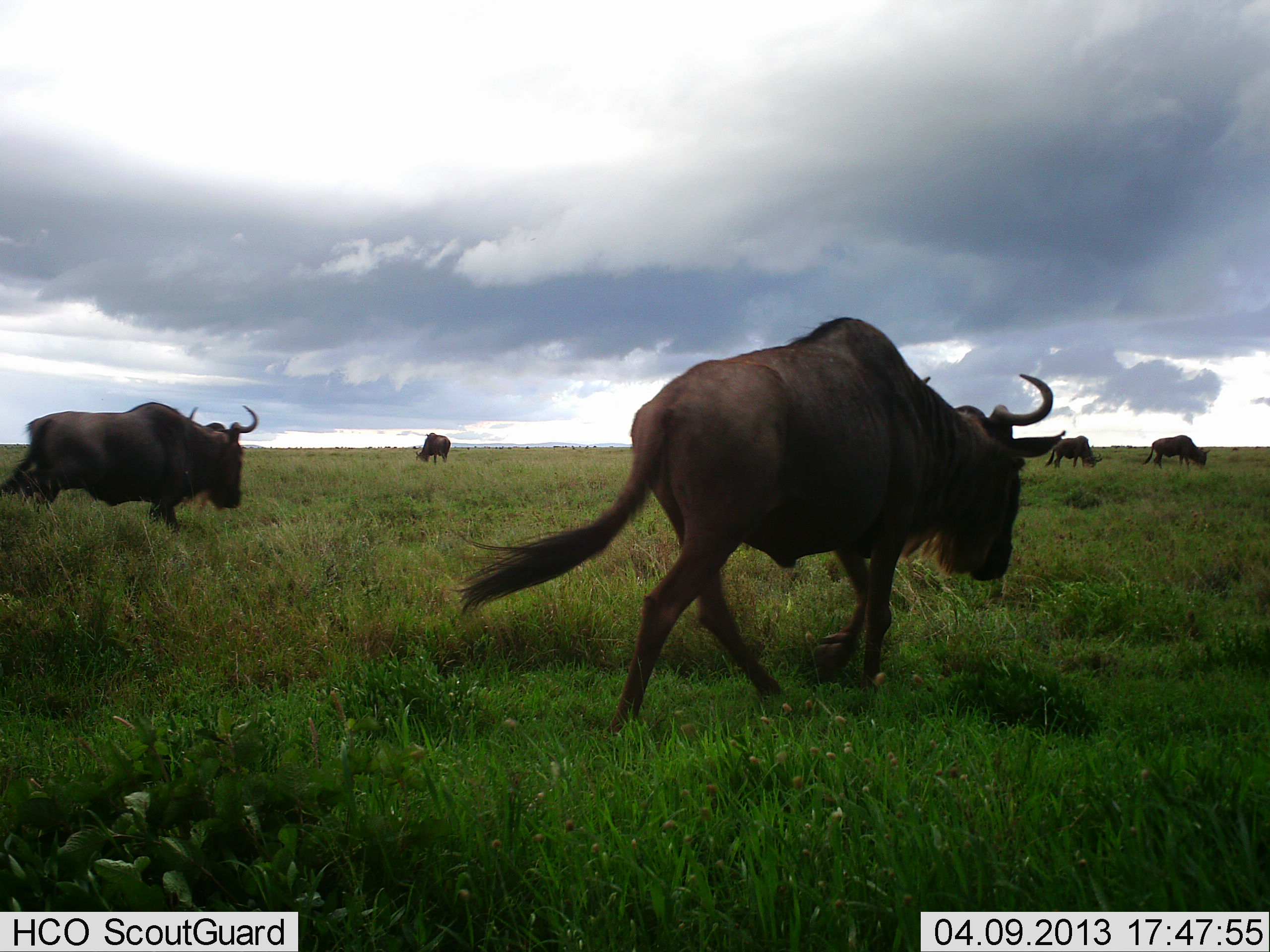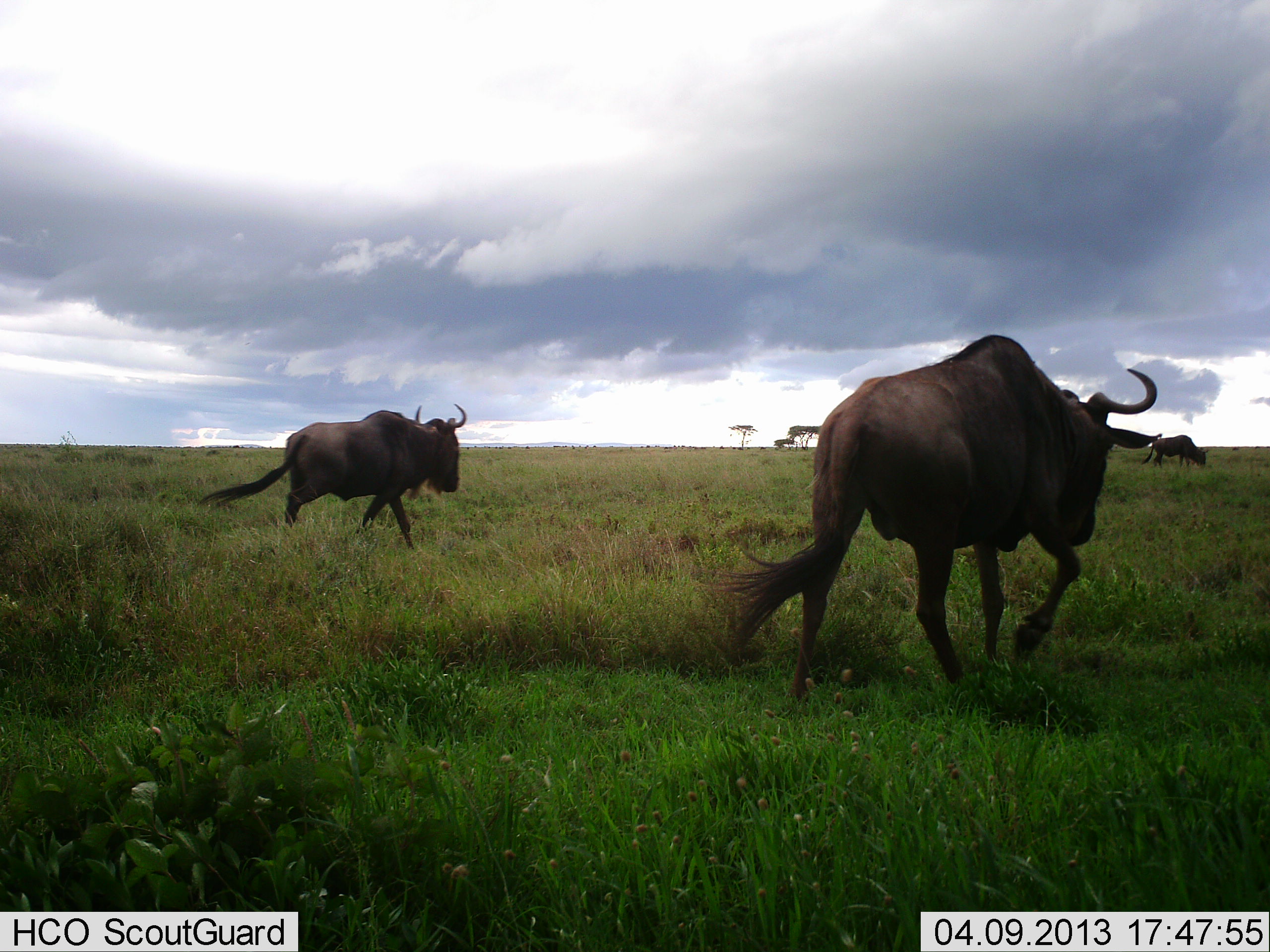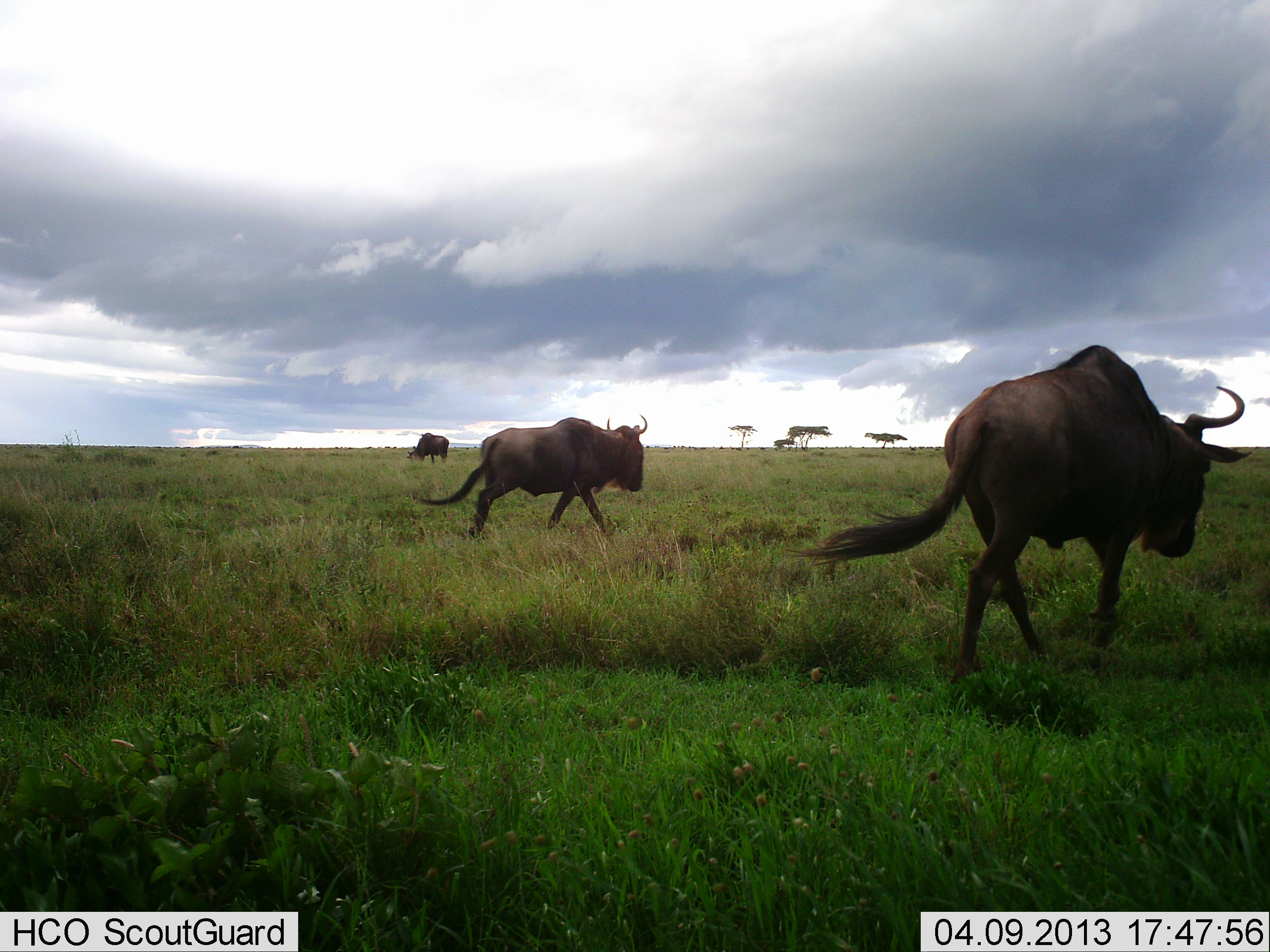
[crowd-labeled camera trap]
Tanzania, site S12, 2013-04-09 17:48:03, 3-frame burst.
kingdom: Animalia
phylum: Chordata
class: Mammalia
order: Artiodactyla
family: Bovidae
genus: Connochaetes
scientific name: Connochaetes taurinus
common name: blue wildebeest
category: wildebeest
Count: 5.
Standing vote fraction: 29%.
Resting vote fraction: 3%.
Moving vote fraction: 100%.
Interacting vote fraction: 0%.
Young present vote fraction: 0%.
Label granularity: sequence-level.